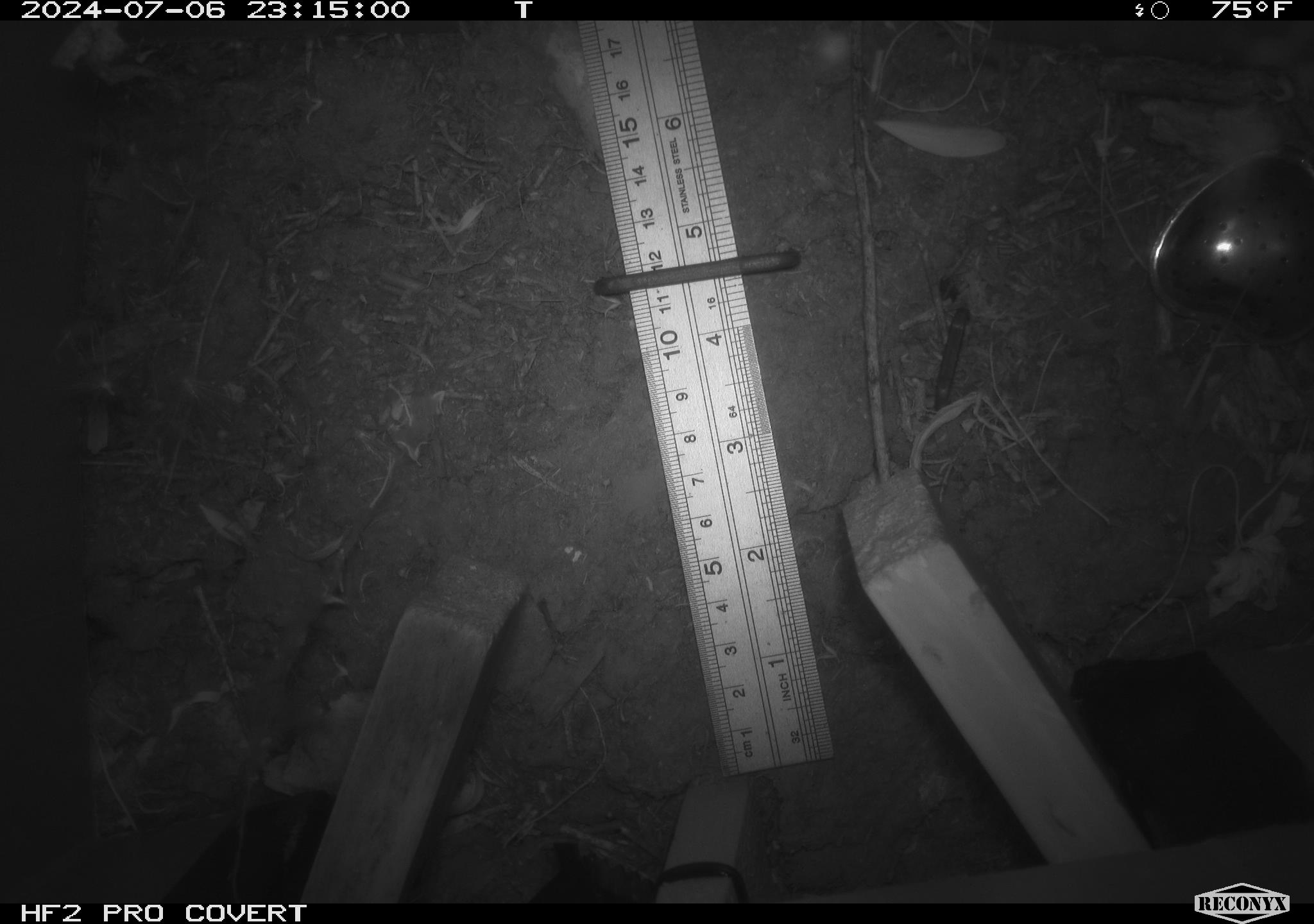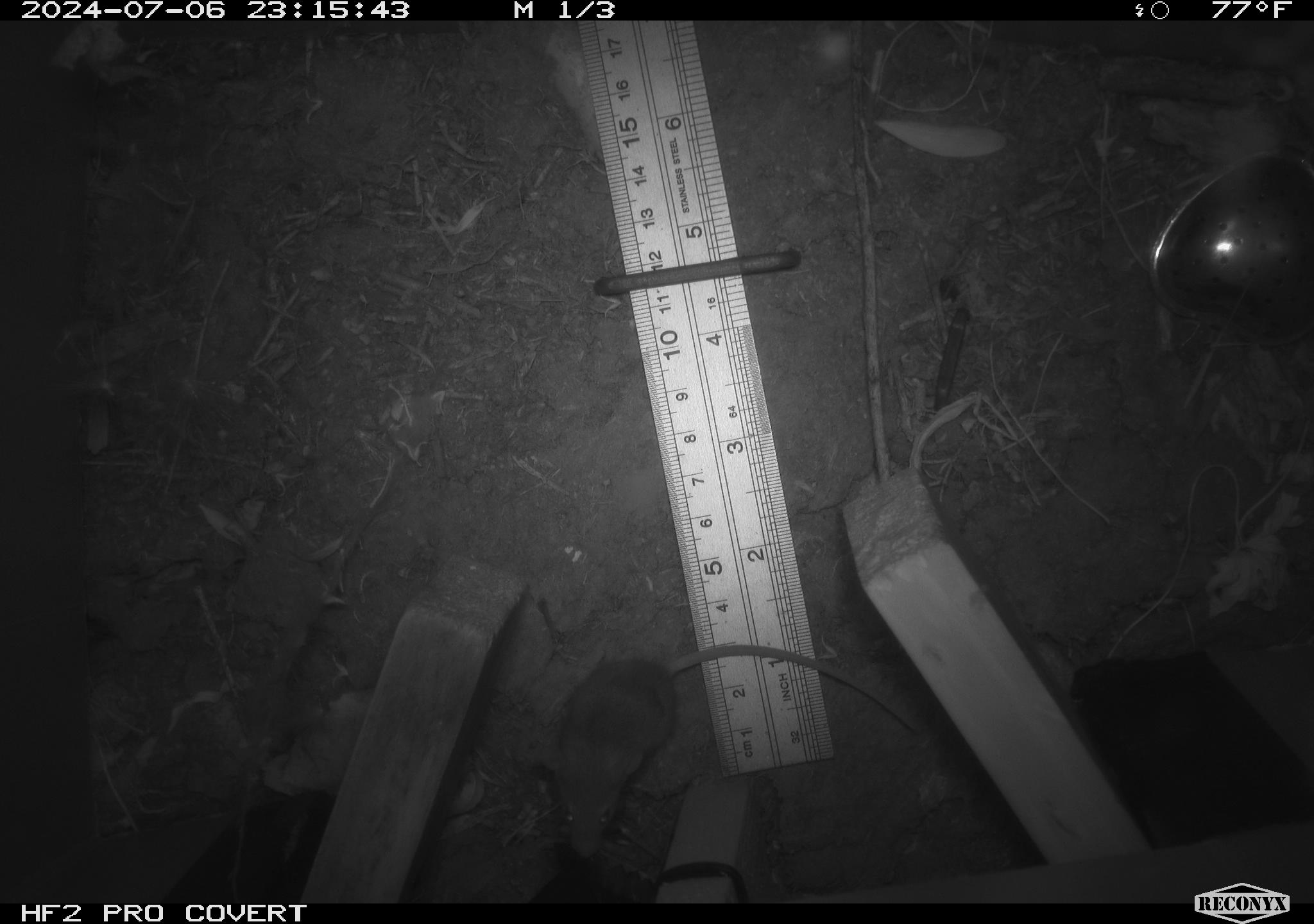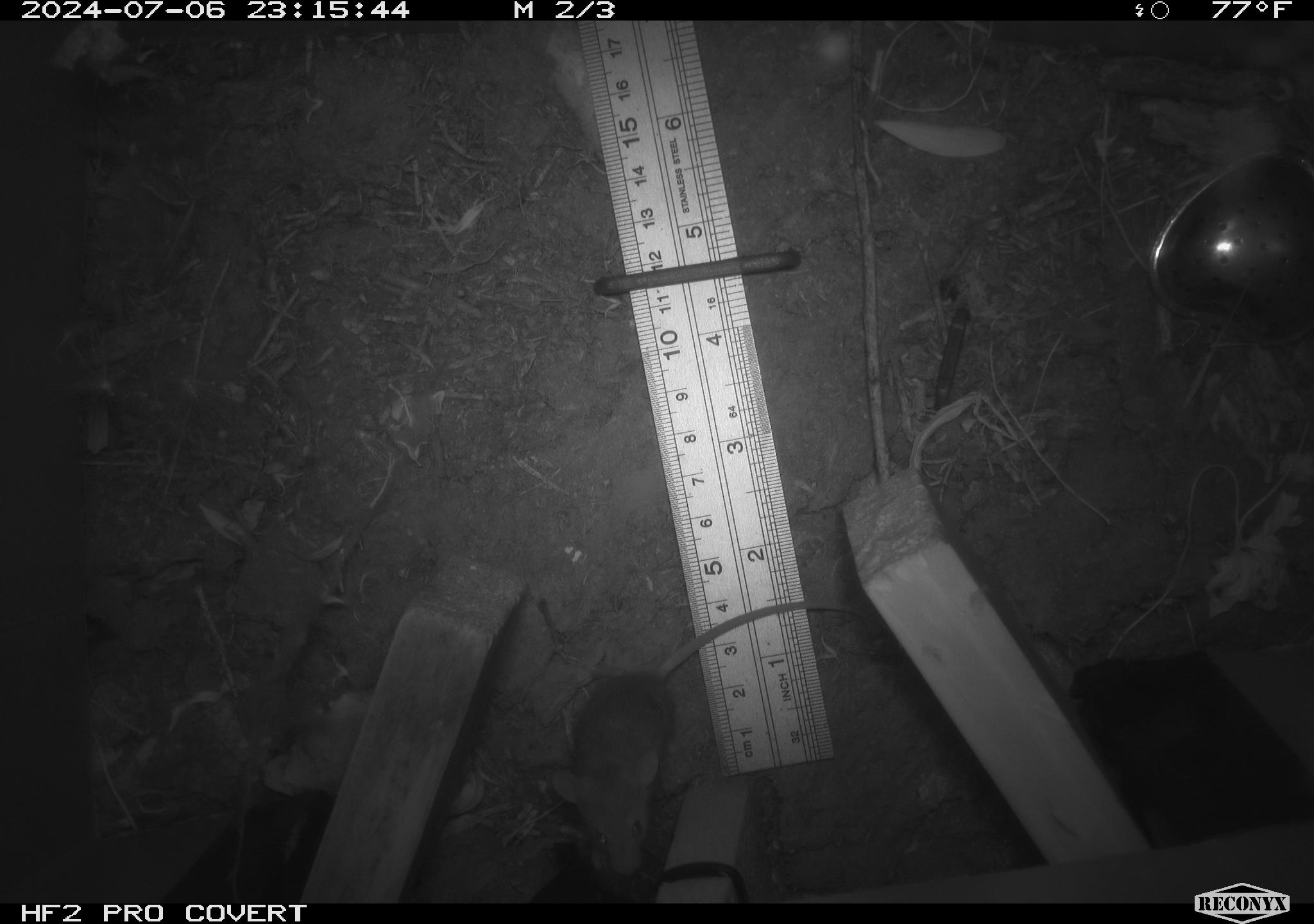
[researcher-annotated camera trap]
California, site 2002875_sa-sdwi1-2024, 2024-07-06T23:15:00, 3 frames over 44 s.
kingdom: Animalia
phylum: Chordata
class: Mammalia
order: Rodentia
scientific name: Rodentia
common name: mouse species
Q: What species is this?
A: Mouse species (Rodentia).